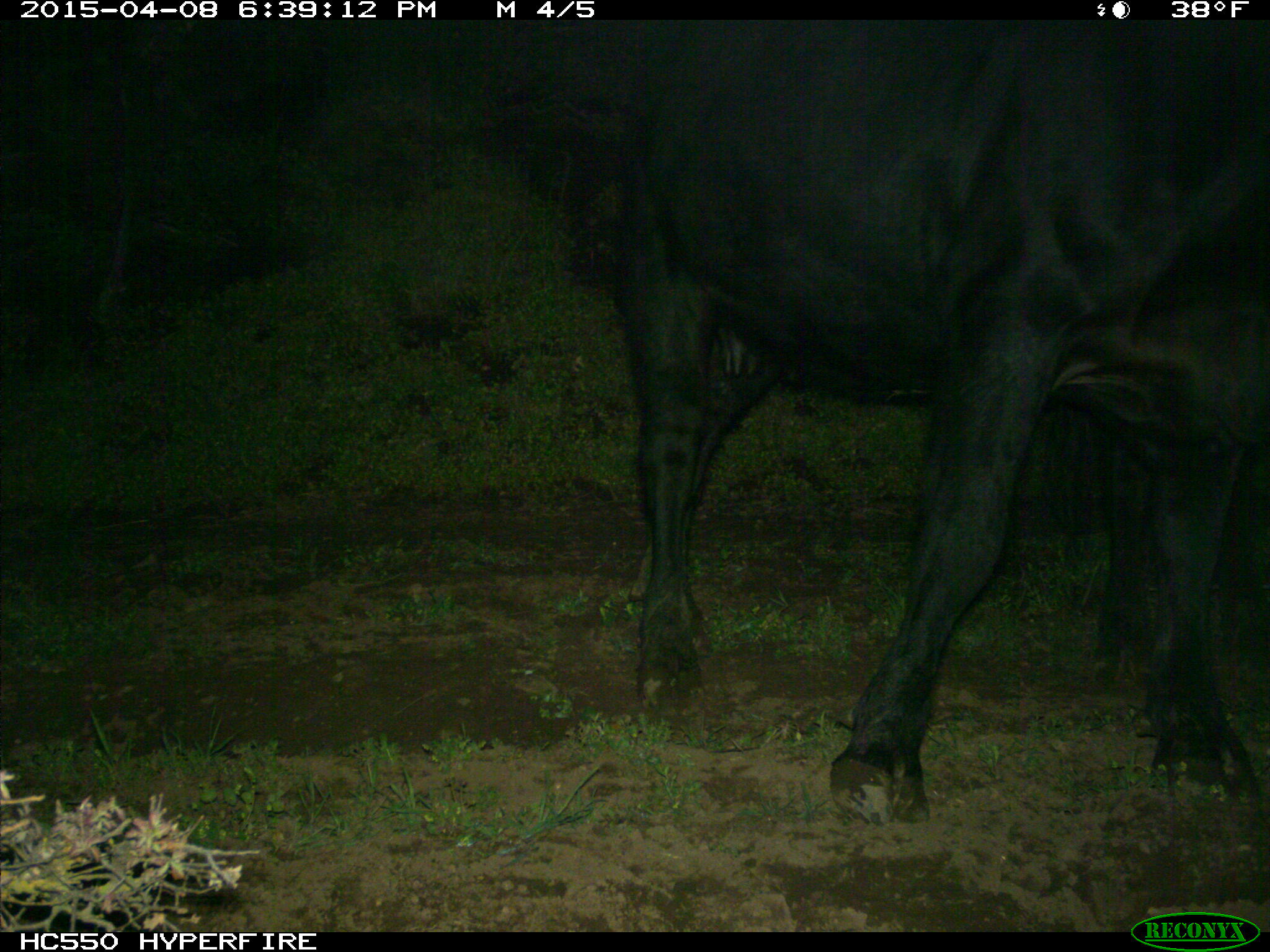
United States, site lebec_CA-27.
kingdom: Animalia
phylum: Chordata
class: Mammalia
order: Artiodactyla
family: Bovidae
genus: Bos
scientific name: Bos taurus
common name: domestic cow